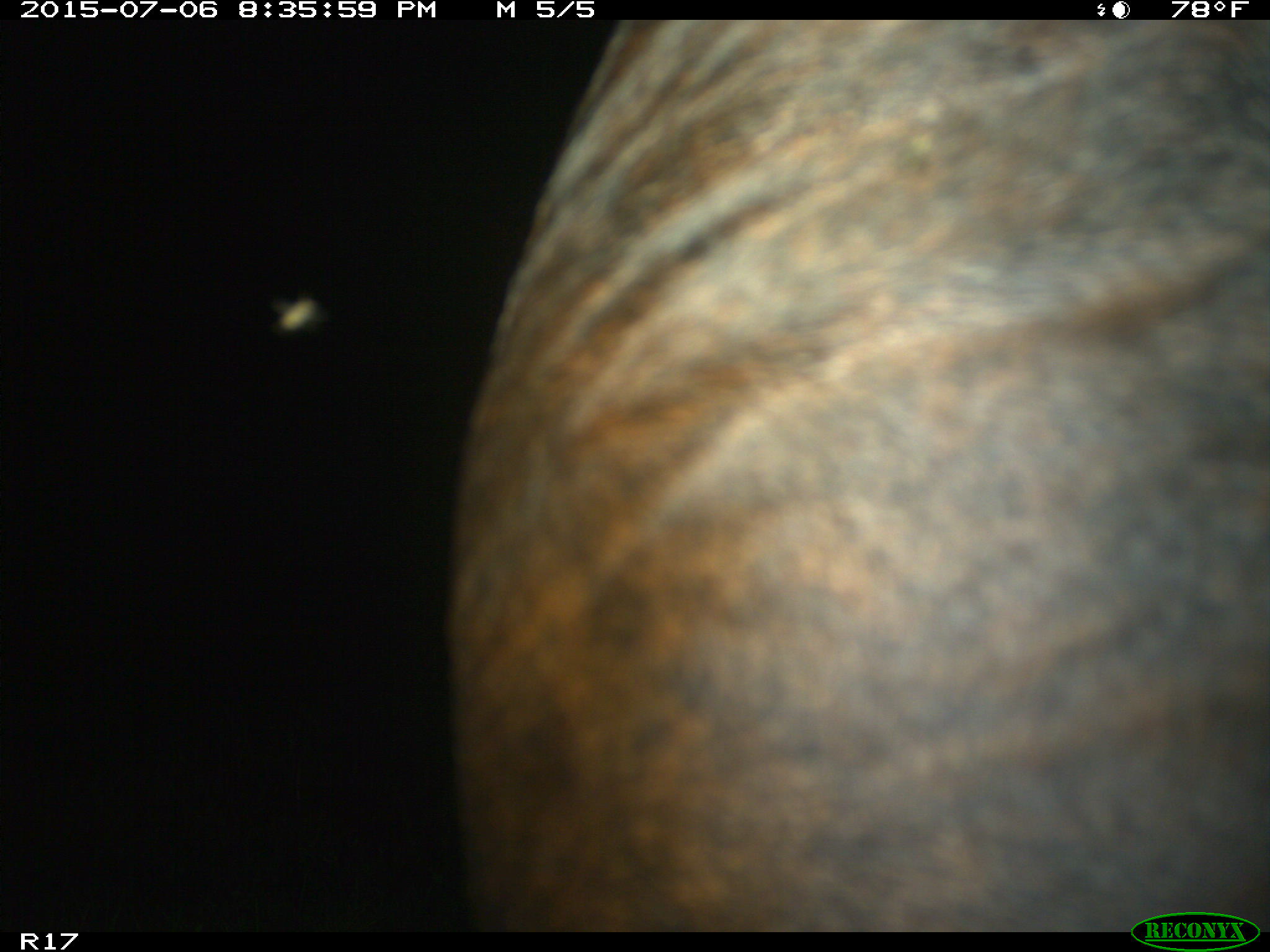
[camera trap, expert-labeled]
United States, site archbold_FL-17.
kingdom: Animalia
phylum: Chordata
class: Mammalia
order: Artiodactyla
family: Bovidae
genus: Bos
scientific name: Bos taurus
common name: domestic cow